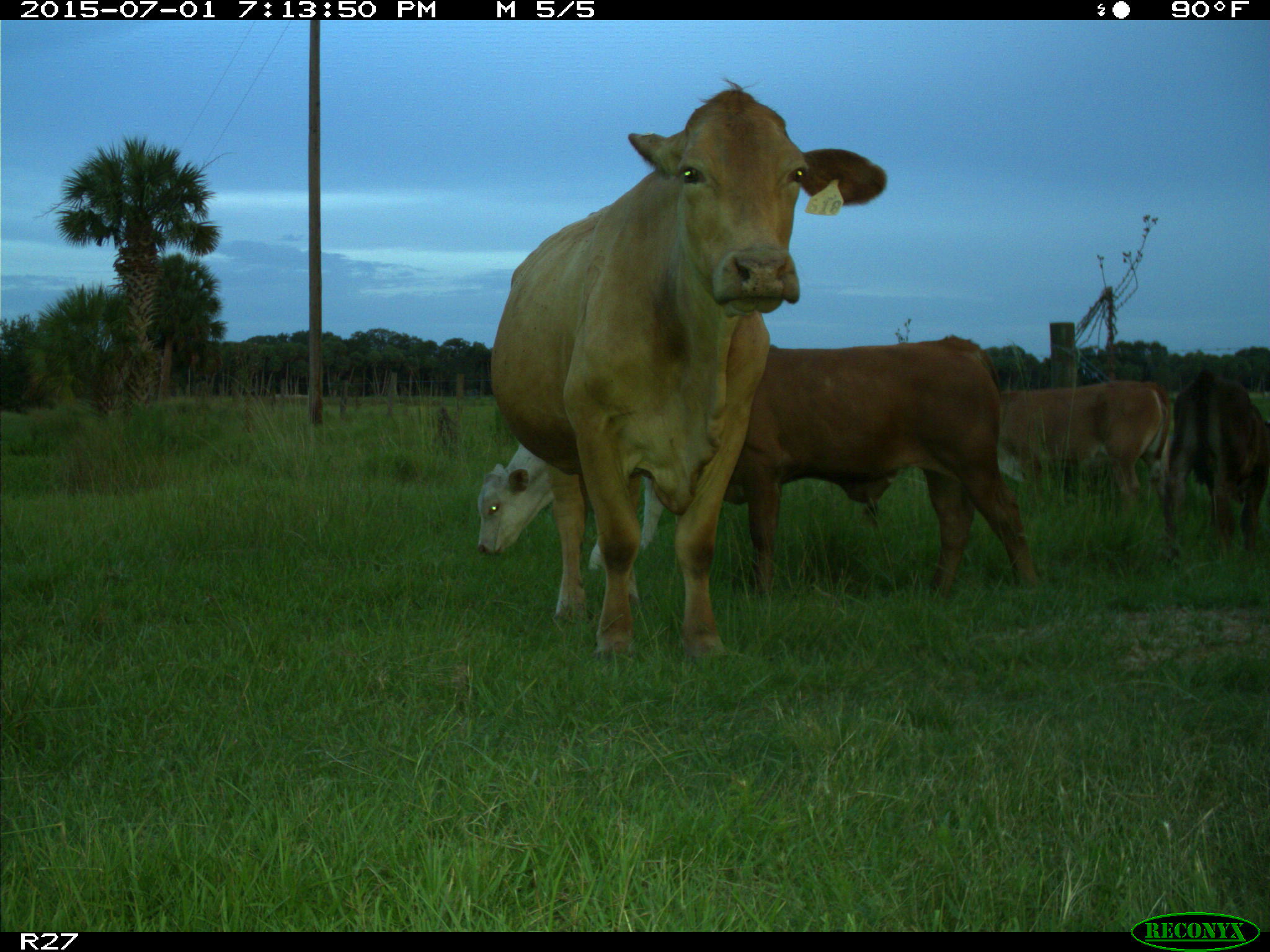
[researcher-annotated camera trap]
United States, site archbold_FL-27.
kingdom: Animalia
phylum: Chordata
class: Mammalia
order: Artiodactyla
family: Bovidae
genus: Bos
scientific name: Bos taurus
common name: domestic cow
Bos taurus (domestic cow).